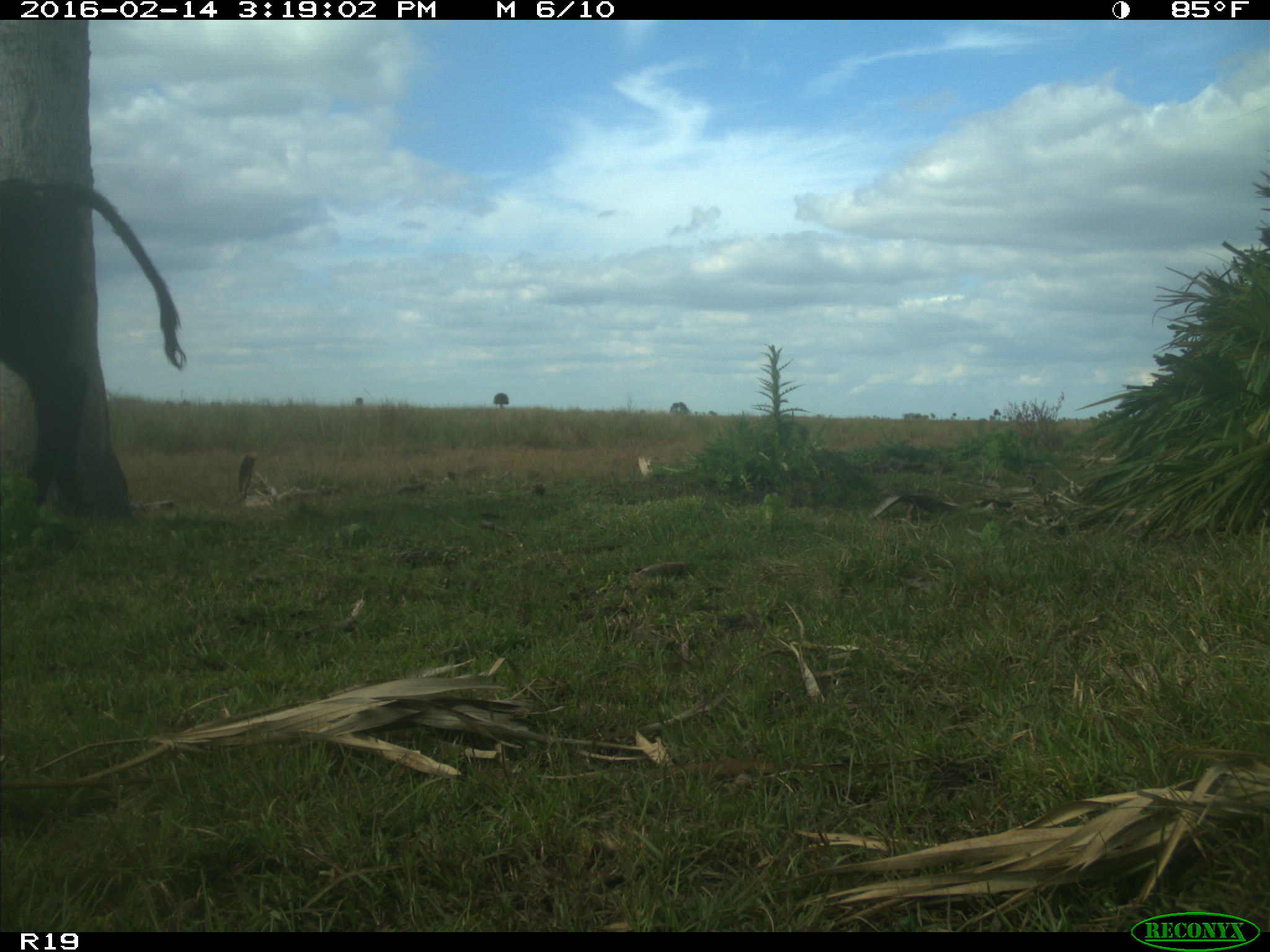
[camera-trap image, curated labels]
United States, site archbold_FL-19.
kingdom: Animalia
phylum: Chordata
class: Mammalia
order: Artiodactyla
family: Bovidae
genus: Bos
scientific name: Bos taurus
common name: domestic cow